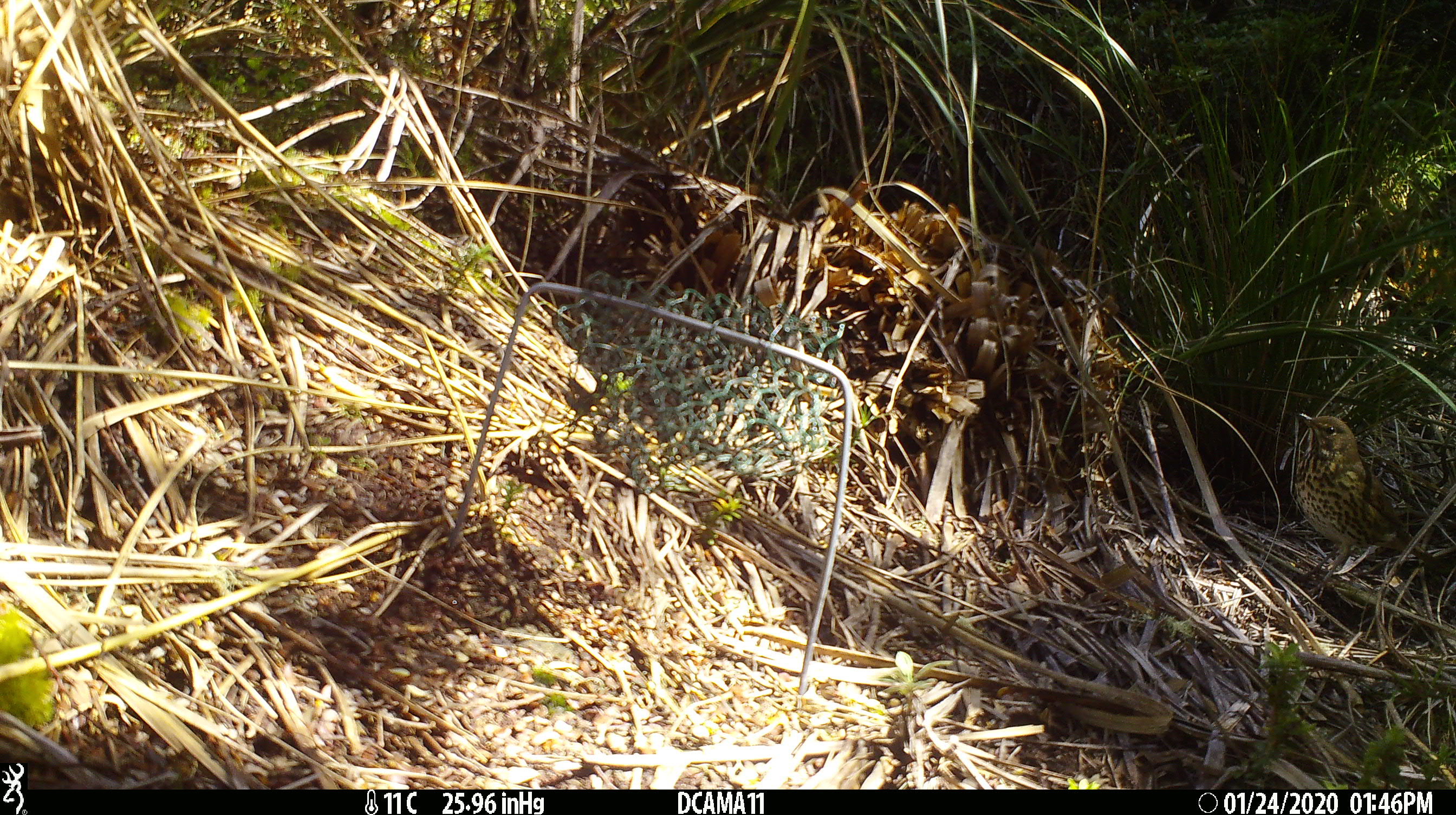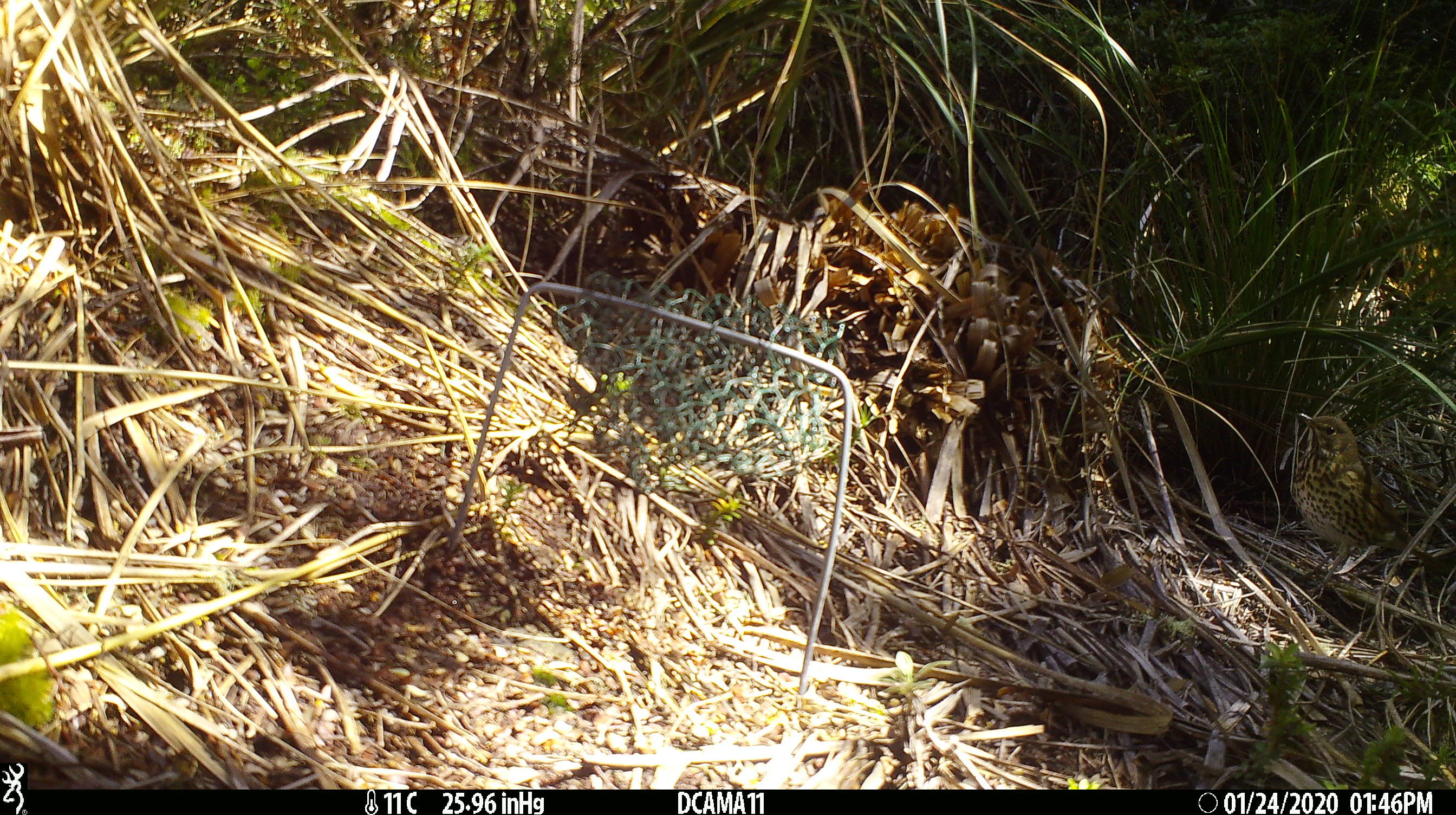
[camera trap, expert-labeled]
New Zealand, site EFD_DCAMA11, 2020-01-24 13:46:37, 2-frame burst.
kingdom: Animalia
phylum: Chordata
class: Aves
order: Passeriformes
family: Turdidae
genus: Turdus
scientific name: Turdus philomelos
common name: song thrush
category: thrush